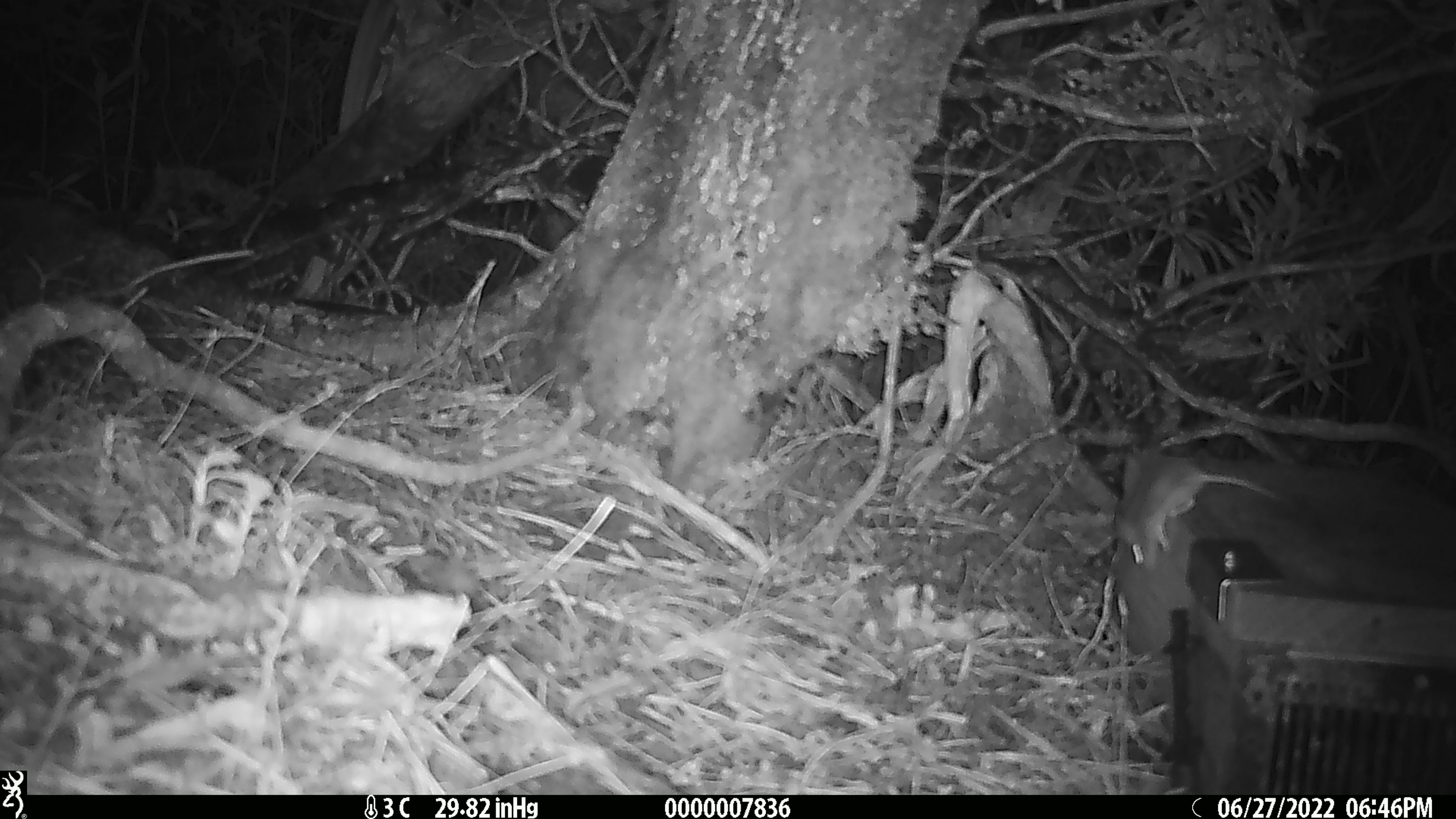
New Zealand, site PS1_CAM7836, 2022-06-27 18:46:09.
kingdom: Animalia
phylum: Chordata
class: Mammalia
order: Rodentia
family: Muridae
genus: Mus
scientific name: Mus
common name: mouse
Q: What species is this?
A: Mouse (Mus).